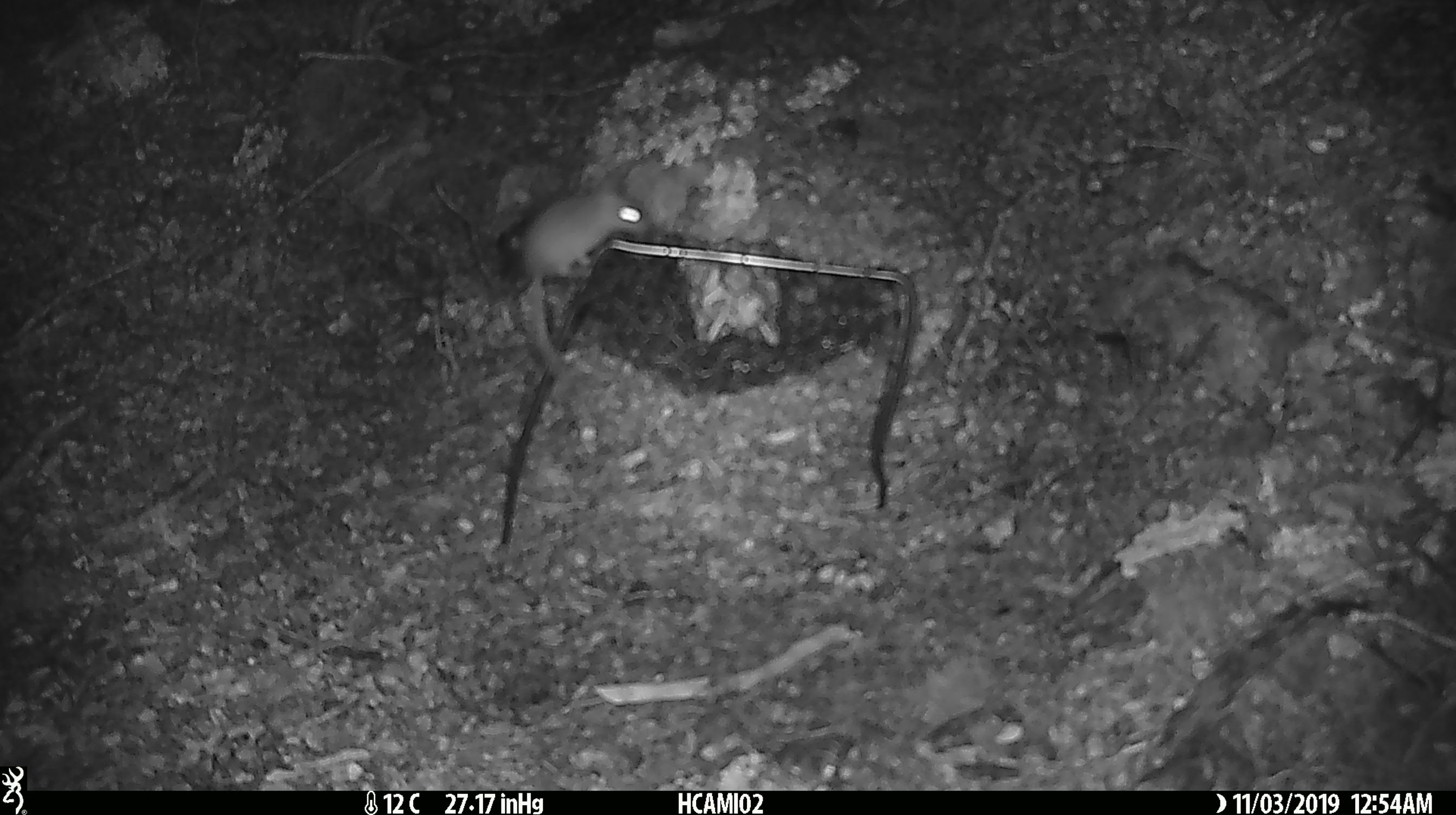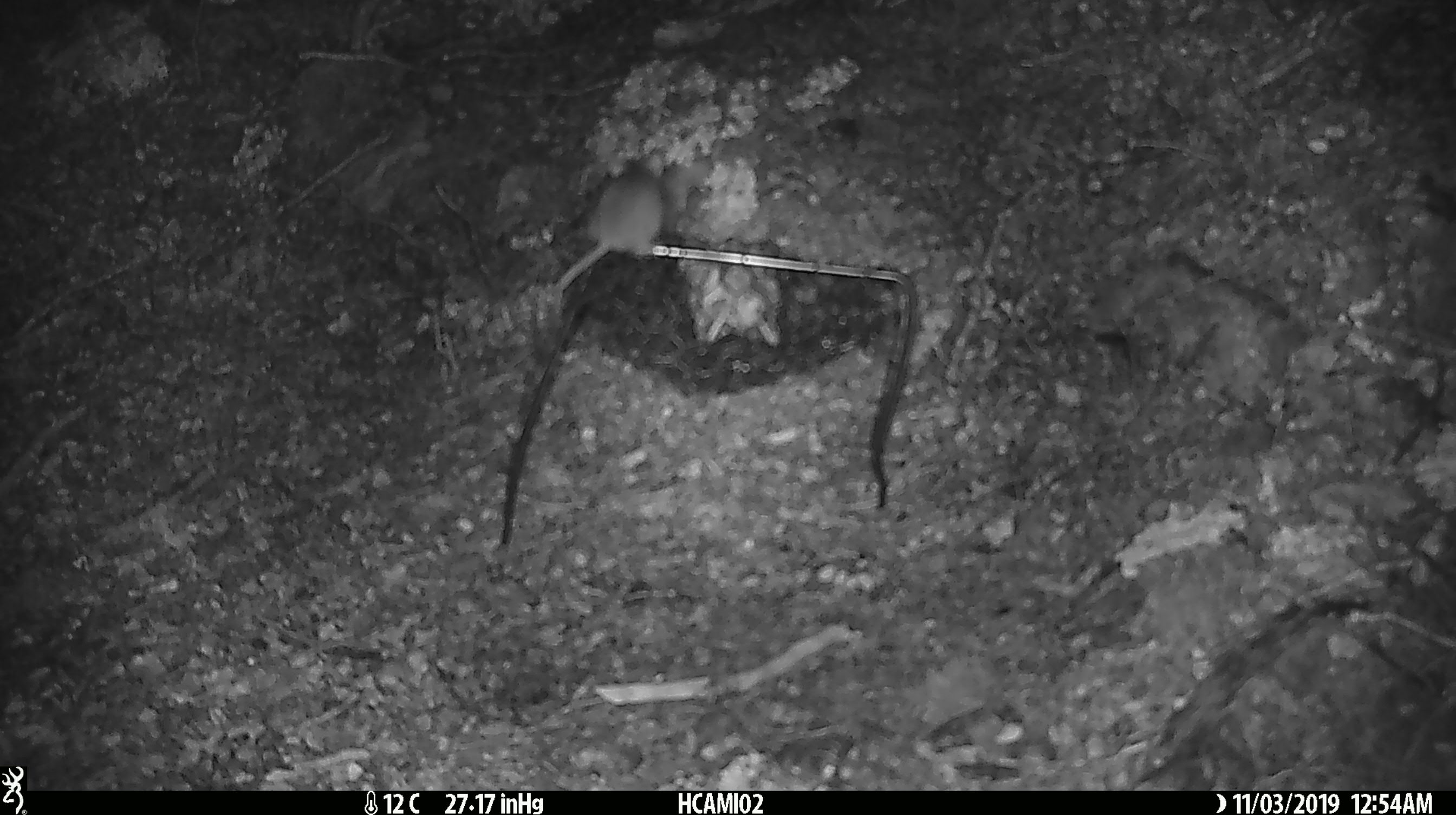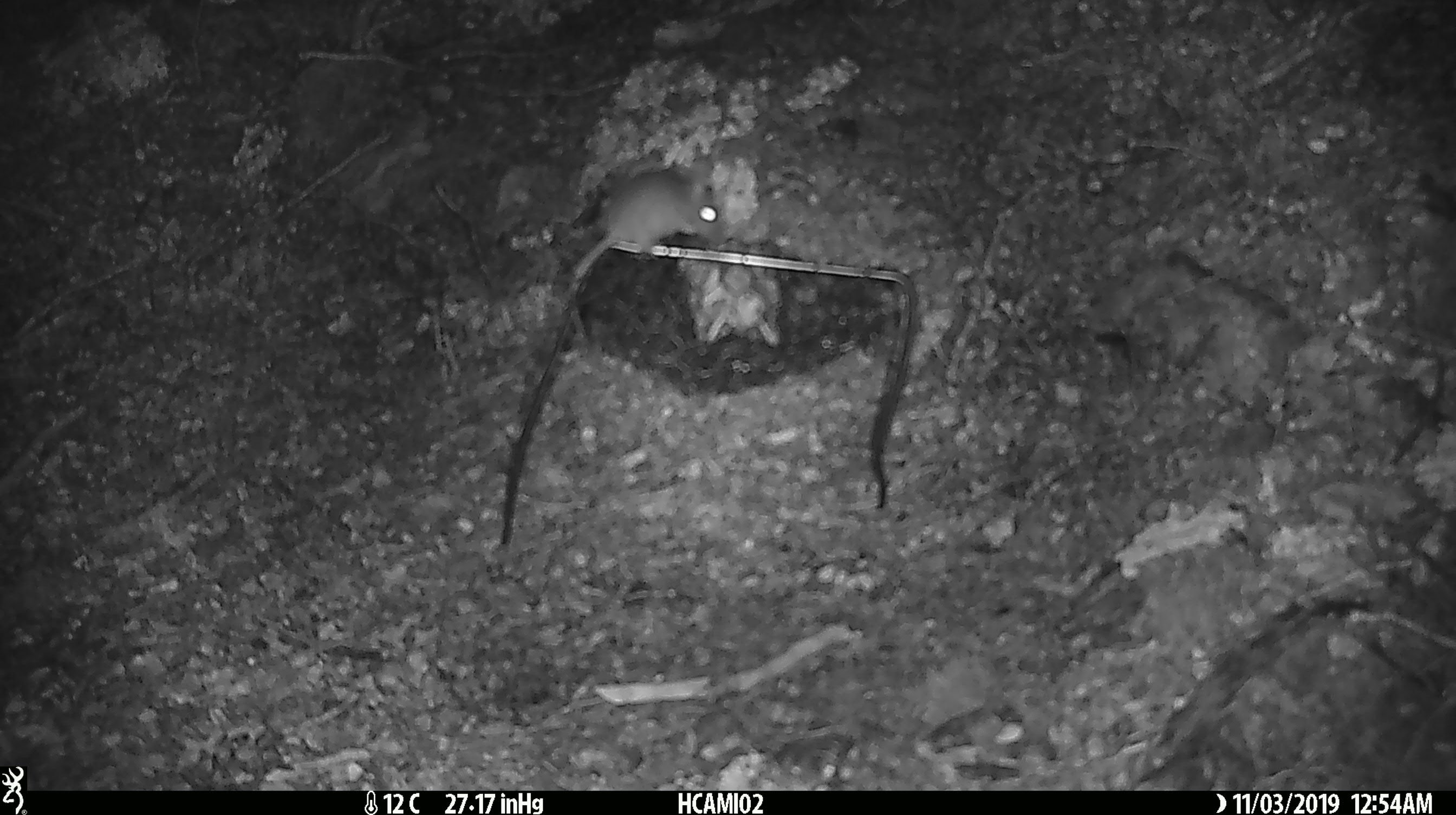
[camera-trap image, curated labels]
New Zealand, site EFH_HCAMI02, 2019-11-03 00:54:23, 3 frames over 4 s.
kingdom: Animalia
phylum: Chordata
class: Mammalia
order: Rodentia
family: Muridae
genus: Mus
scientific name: Mus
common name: mouse